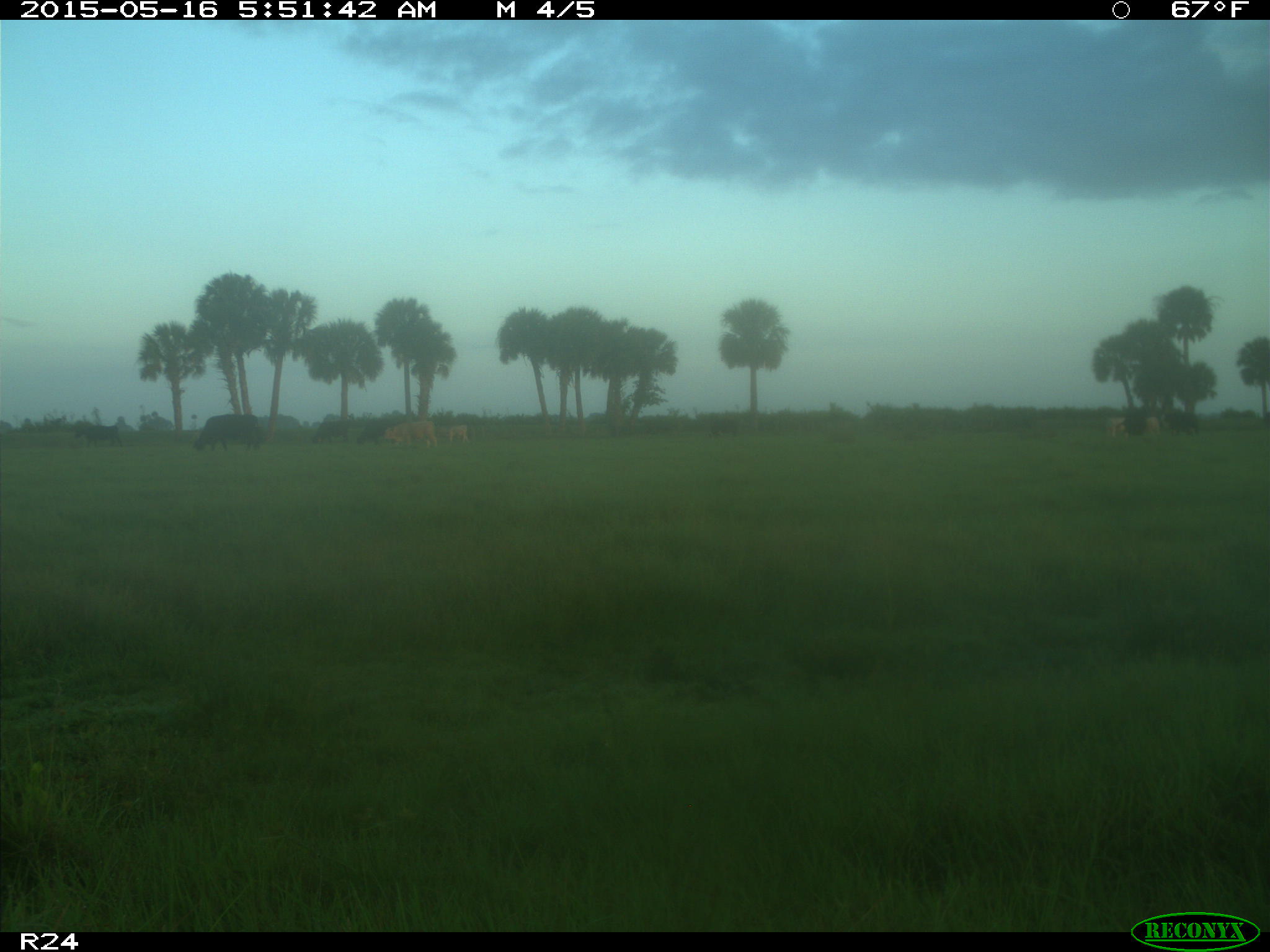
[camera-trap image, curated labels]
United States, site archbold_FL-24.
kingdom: Animalia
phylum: Chordata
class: Mammalia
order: Artiodactyla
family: Bovidae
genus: Bos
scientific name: Bos taurus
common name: domestic cow